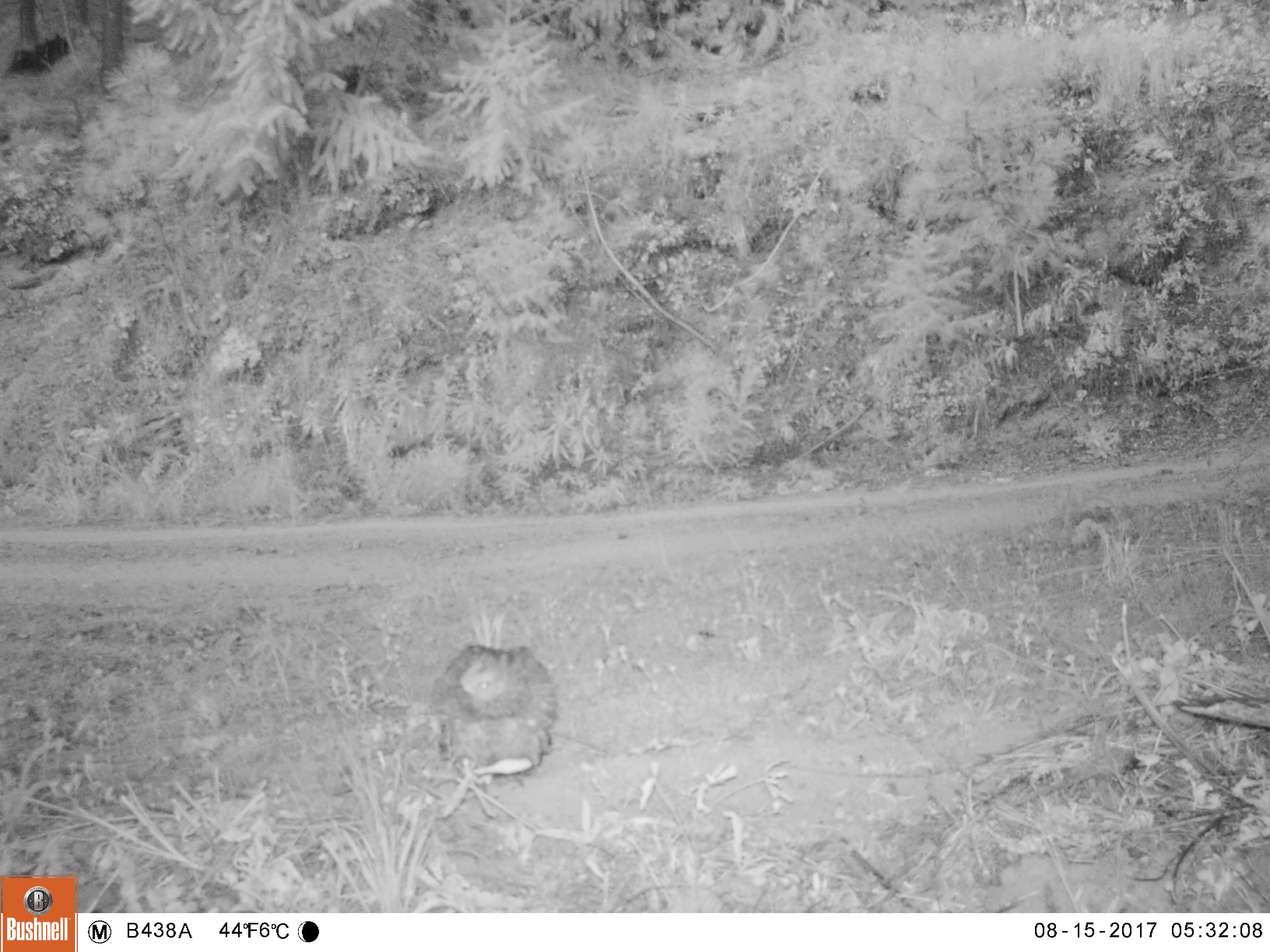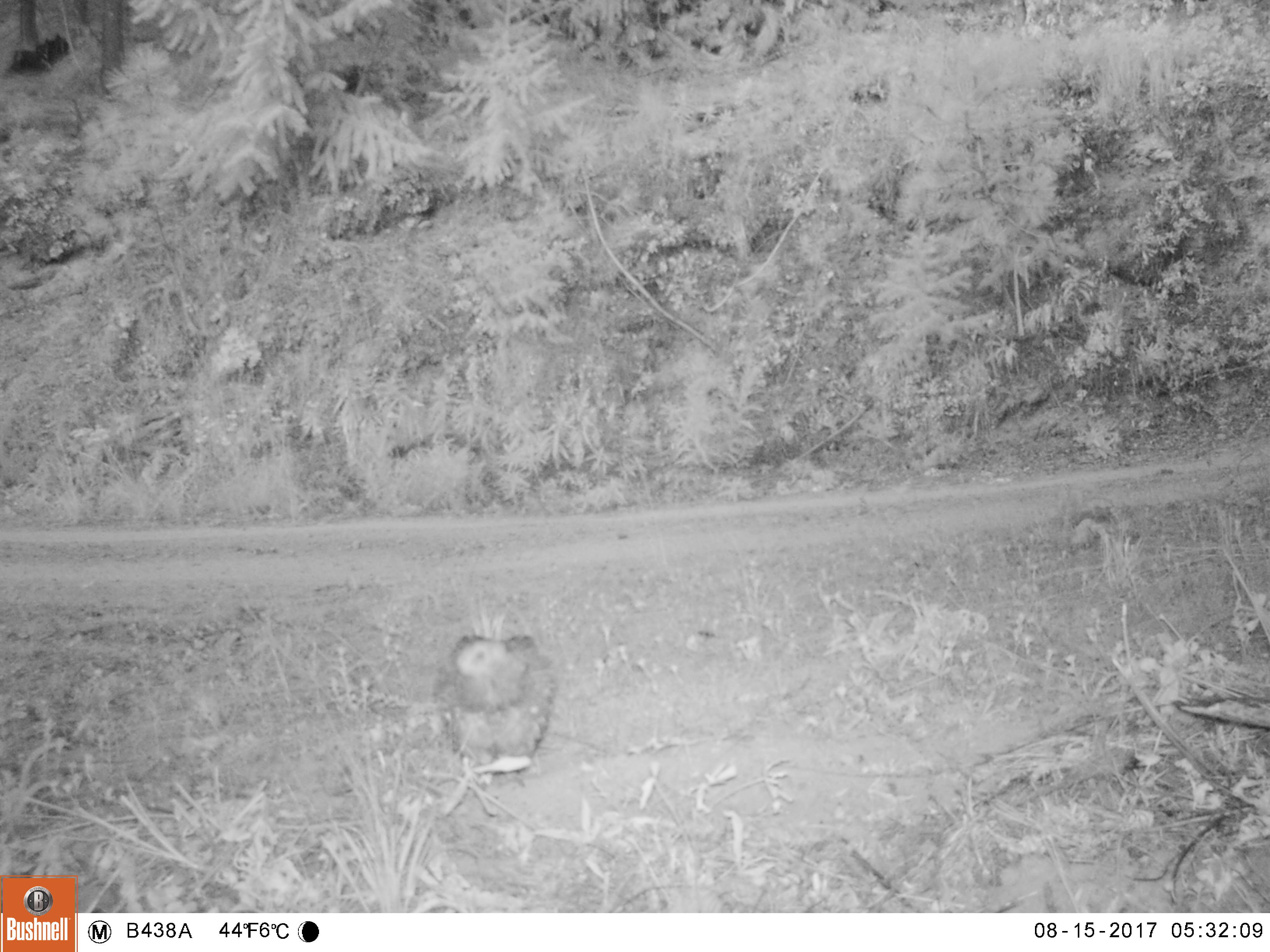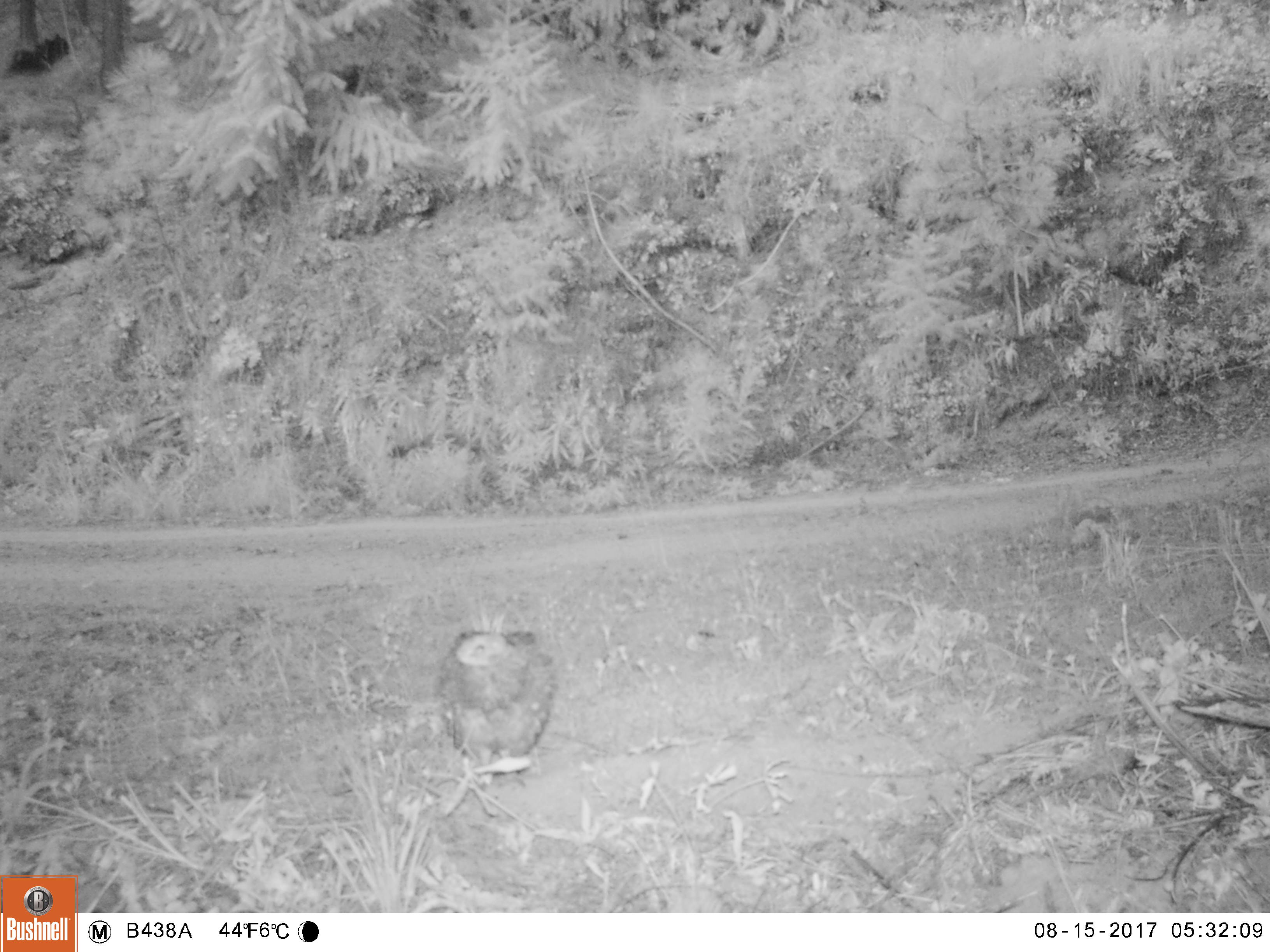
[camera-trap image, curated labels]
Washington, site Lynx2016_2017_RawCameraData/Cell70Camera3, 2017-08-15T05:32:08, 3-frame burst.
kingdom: Animalia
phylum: Chordata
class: Aves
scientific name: Aves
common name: birds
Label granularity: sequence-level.